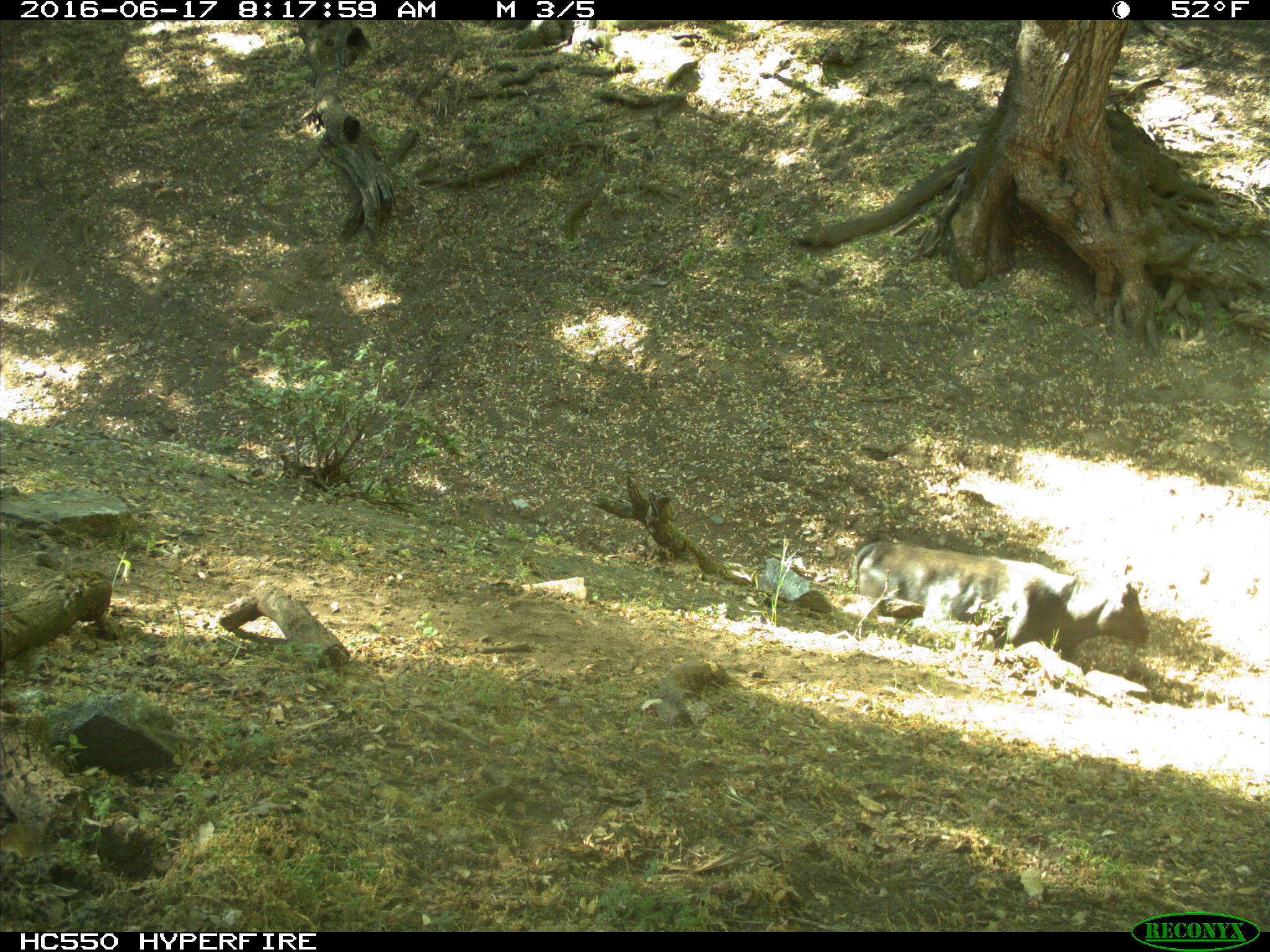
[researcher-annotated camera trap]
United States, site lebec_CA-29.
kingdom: Animalia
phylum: Chordata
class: Mammalia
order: Artiodactyla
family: Bovidae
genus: Bos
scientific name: Bos taurus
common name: domestic cow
Bos taurus (domestic cow).